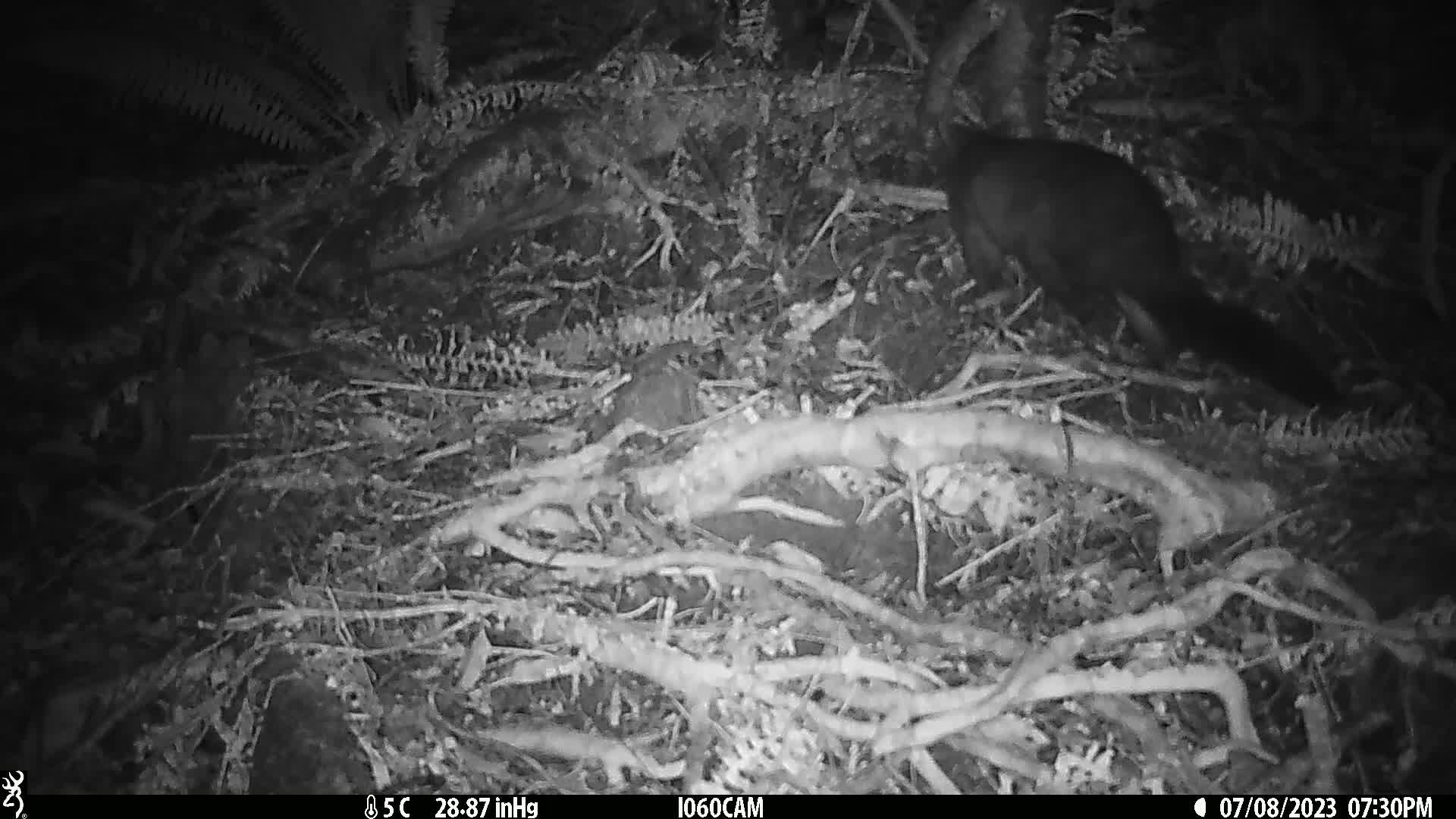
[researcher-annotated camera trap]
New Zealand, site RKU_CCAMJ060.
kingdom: Animalia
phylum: Chordata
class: Mammalia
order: Diprotodontia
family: Phalangeridae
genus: Trichosurus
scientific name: Trichosurus vulpecula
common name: common brushtail possum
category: possum